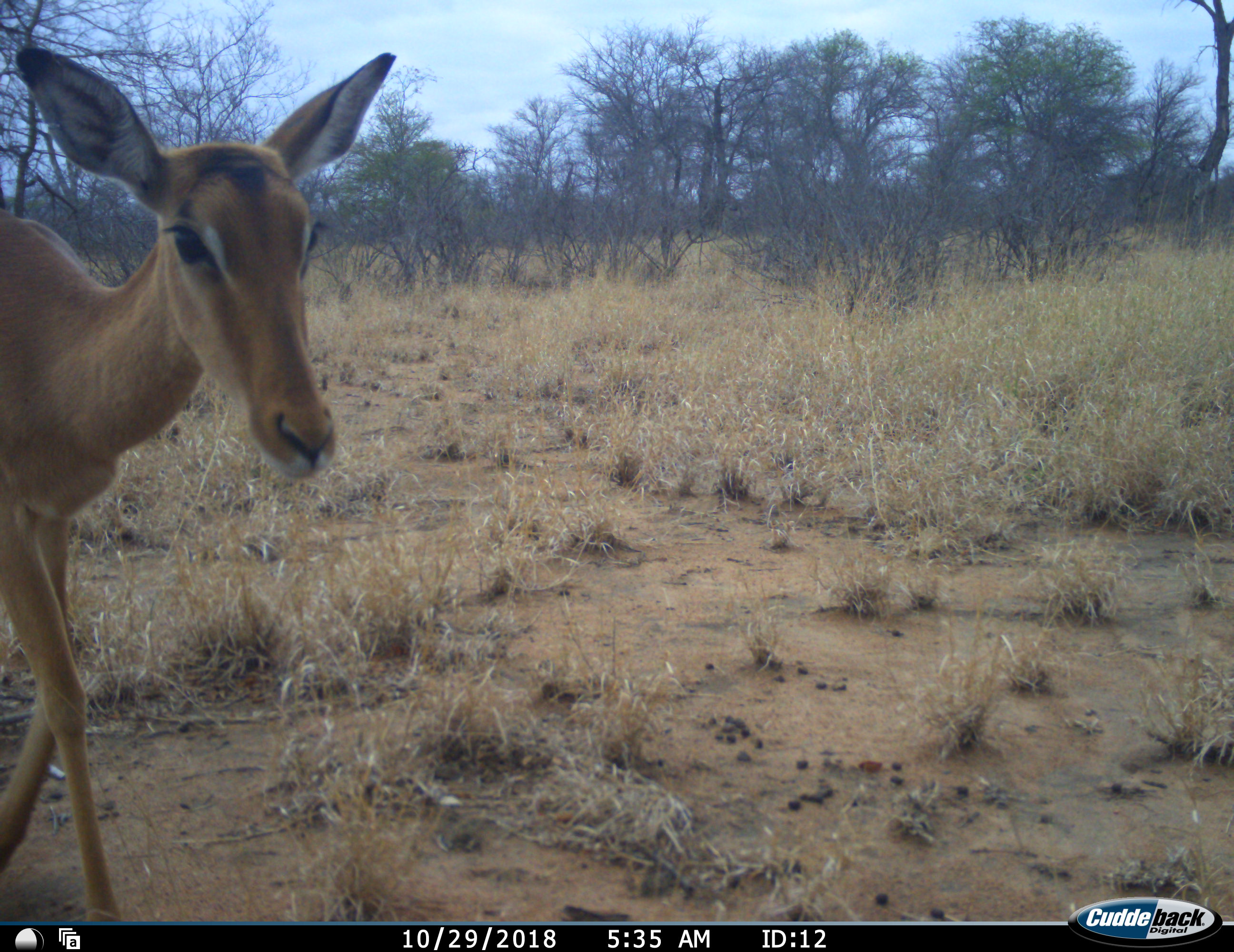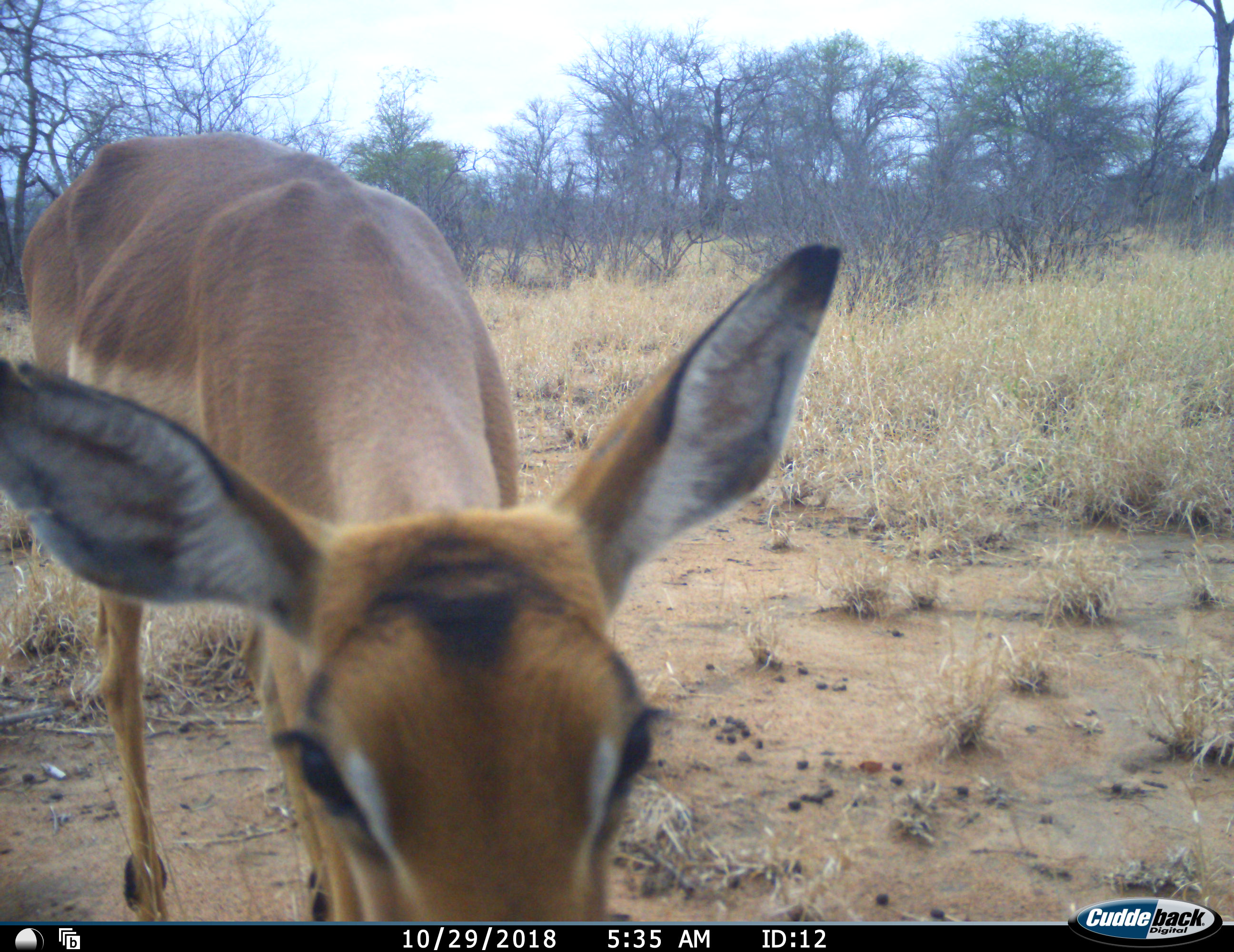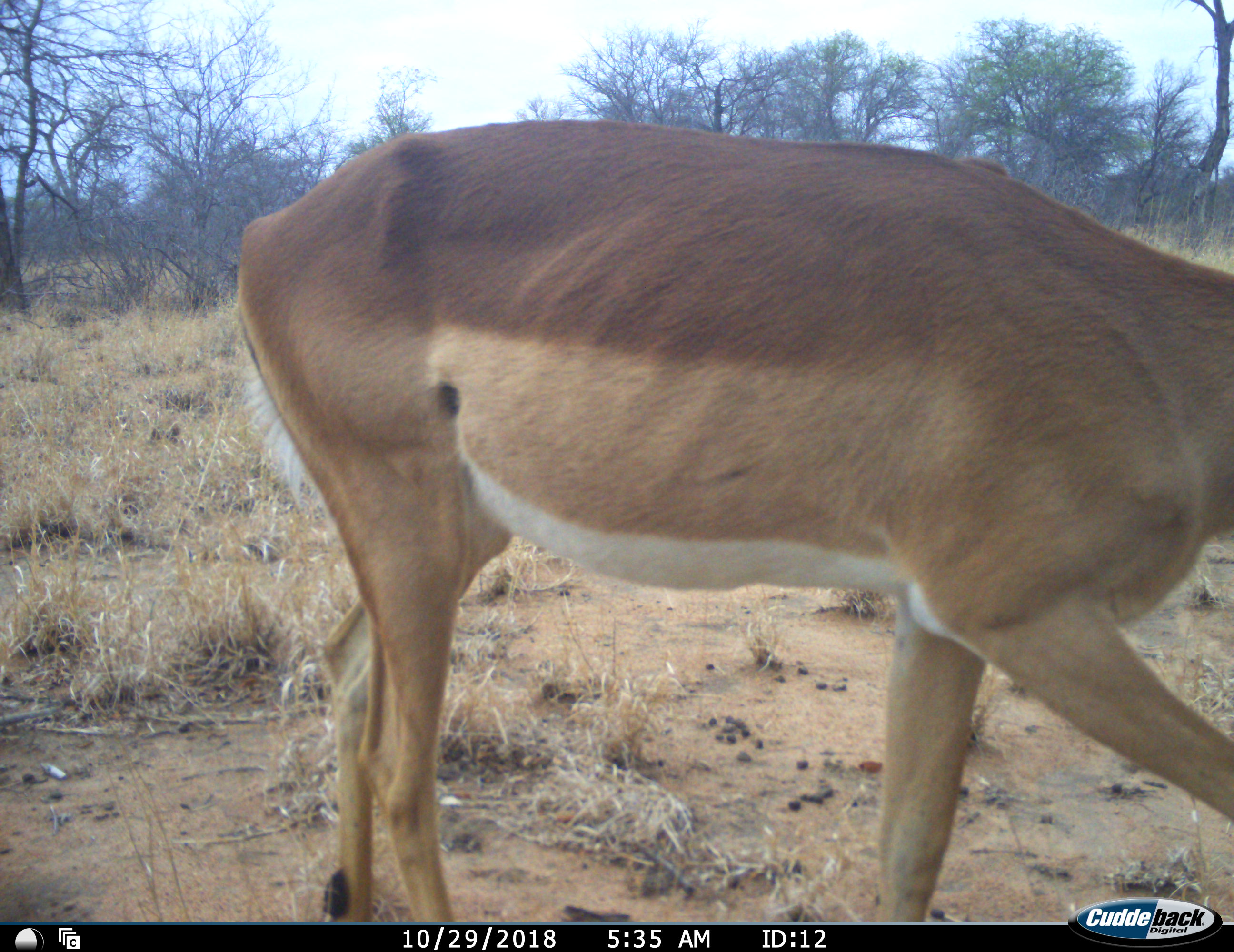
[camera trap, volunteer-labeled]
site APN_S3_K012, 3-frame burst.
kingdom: Animalia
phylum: Chordata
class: Mammalia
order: Artiodactyla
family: Bovidae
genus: Aepyceros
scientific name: Aepyceros melampus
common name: impala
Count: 1.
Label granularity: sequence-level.